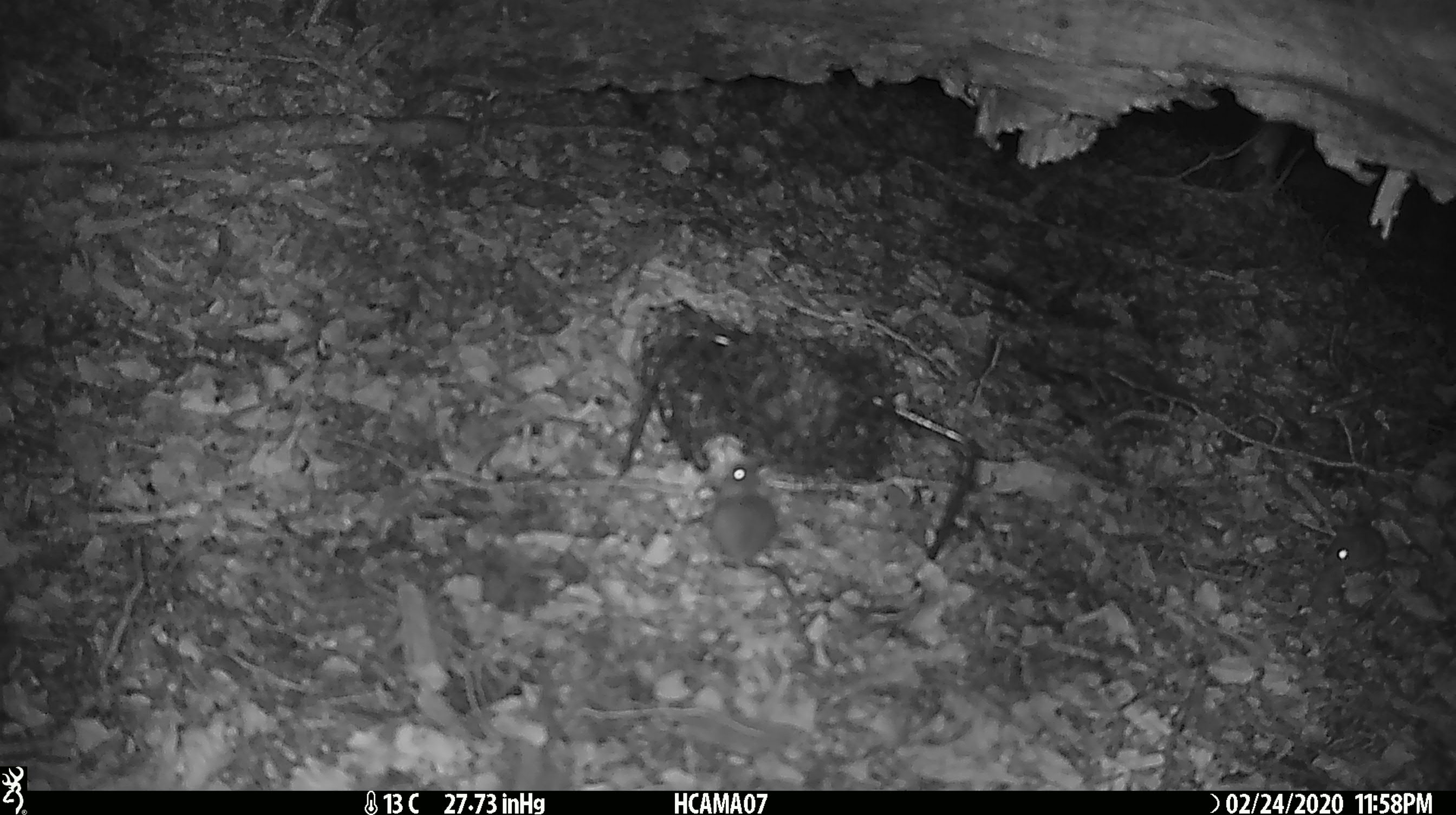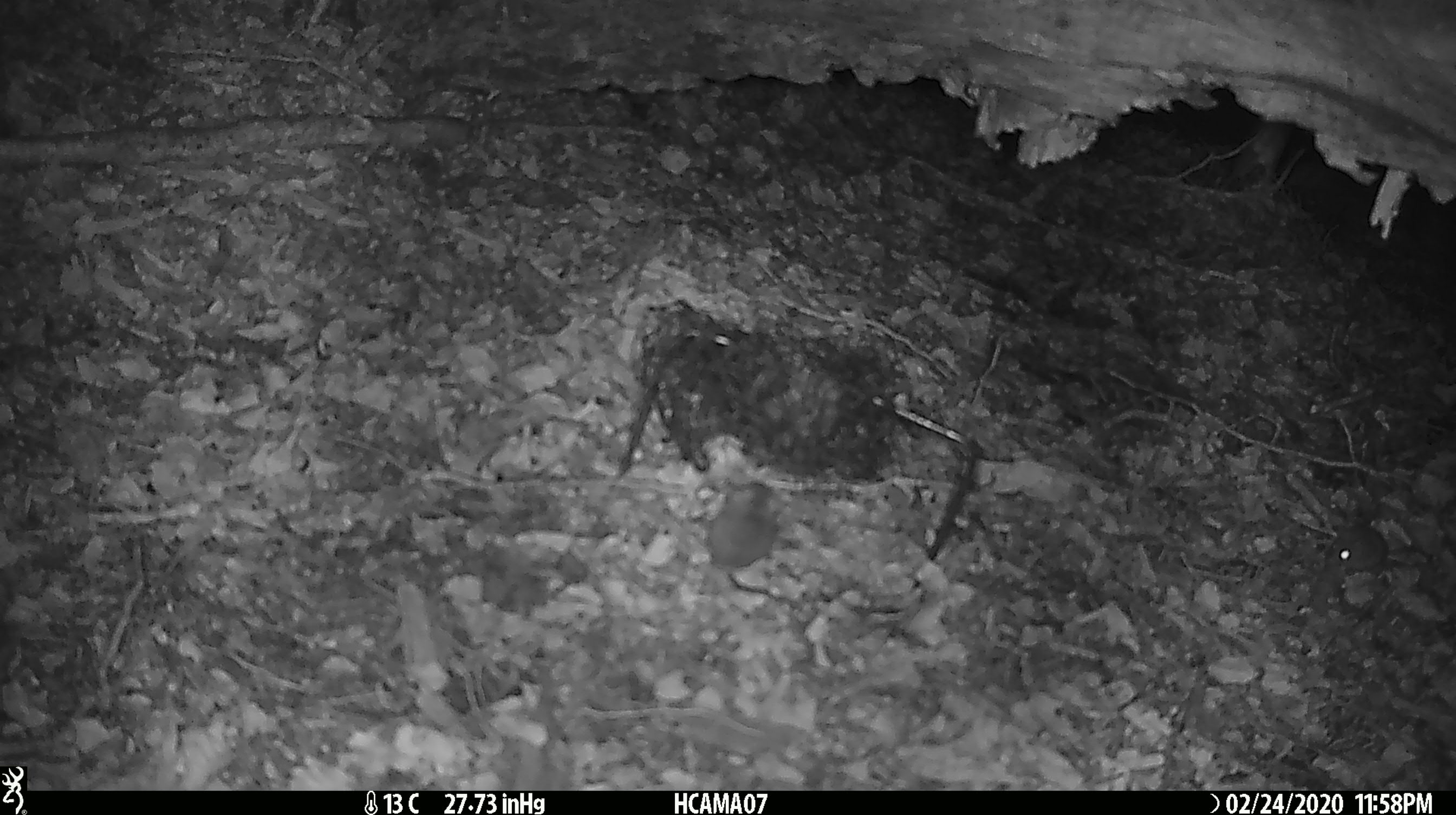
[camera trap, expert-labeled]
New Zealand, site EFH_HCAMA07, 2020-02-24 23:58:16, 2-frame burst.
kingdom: Animalia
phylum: Chordata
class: Mammalia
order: Rodentia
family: Muridae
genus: Mus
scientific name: Mus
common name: mouse